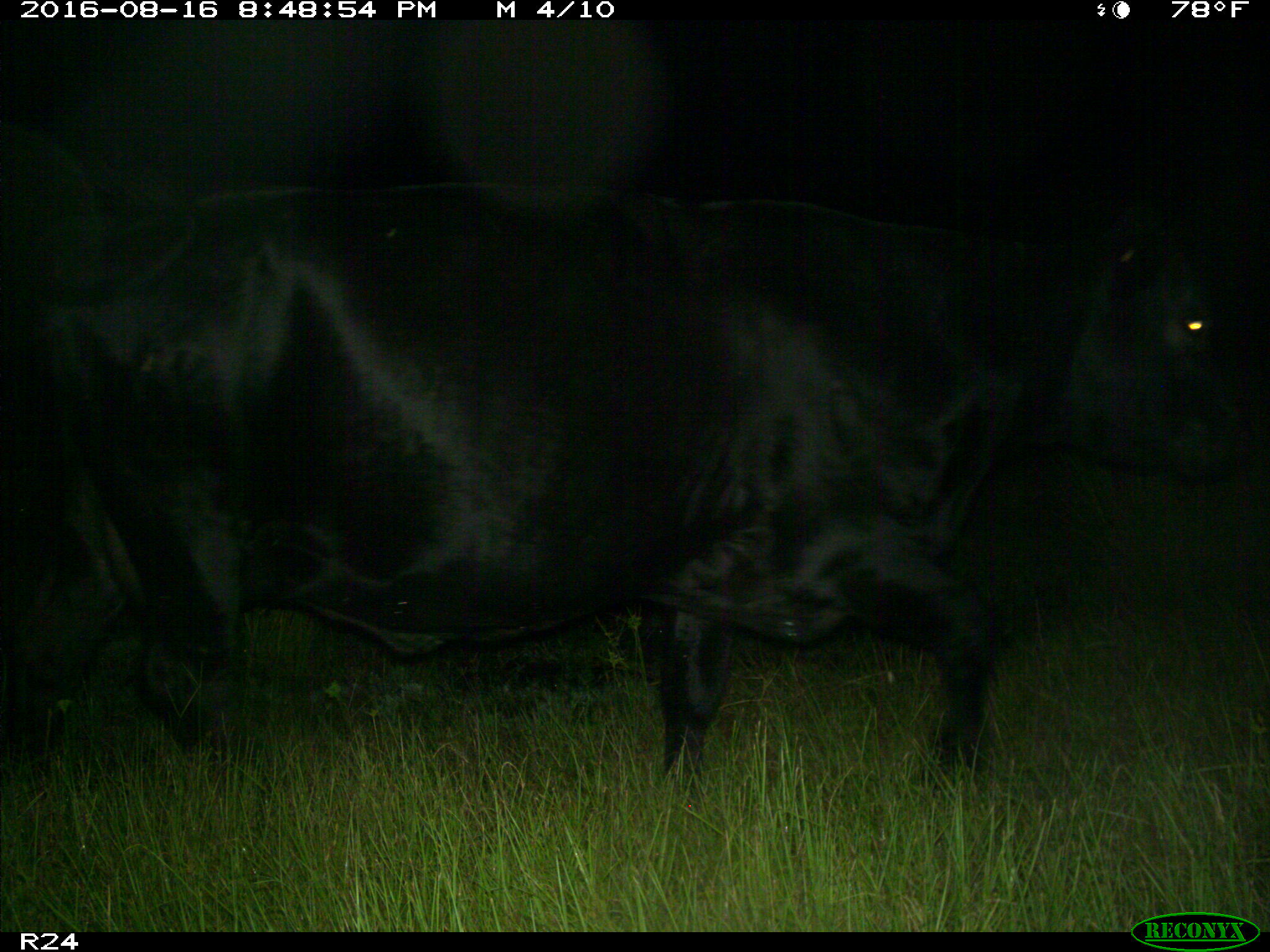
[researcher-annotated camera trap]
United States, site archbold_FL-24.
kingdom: Animalia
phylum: Chordata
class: Mammalia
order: Artiodactyla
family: Bovidae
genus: Bos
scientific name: Bos taurus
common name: domestic cow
Bos taurus (domestic cow).